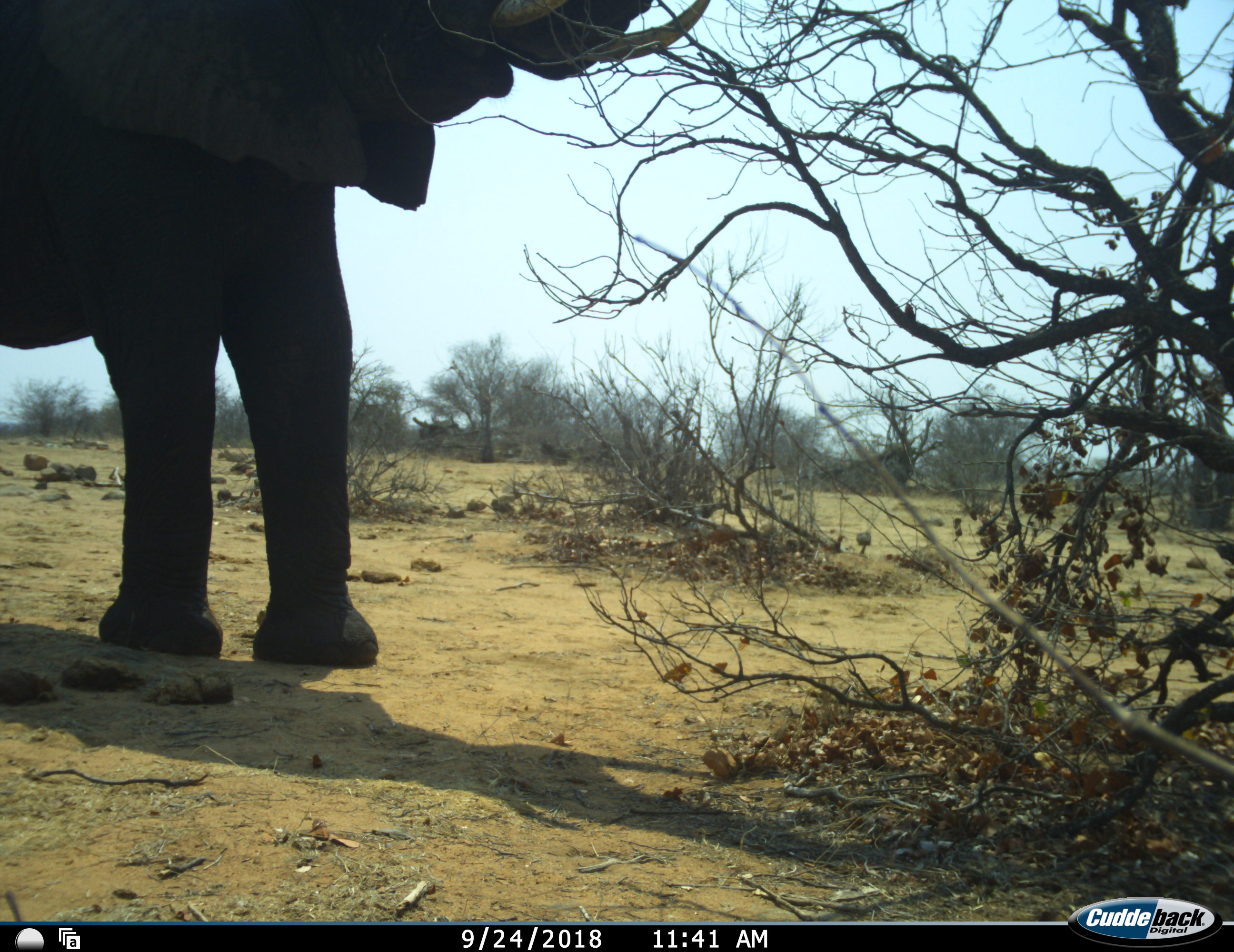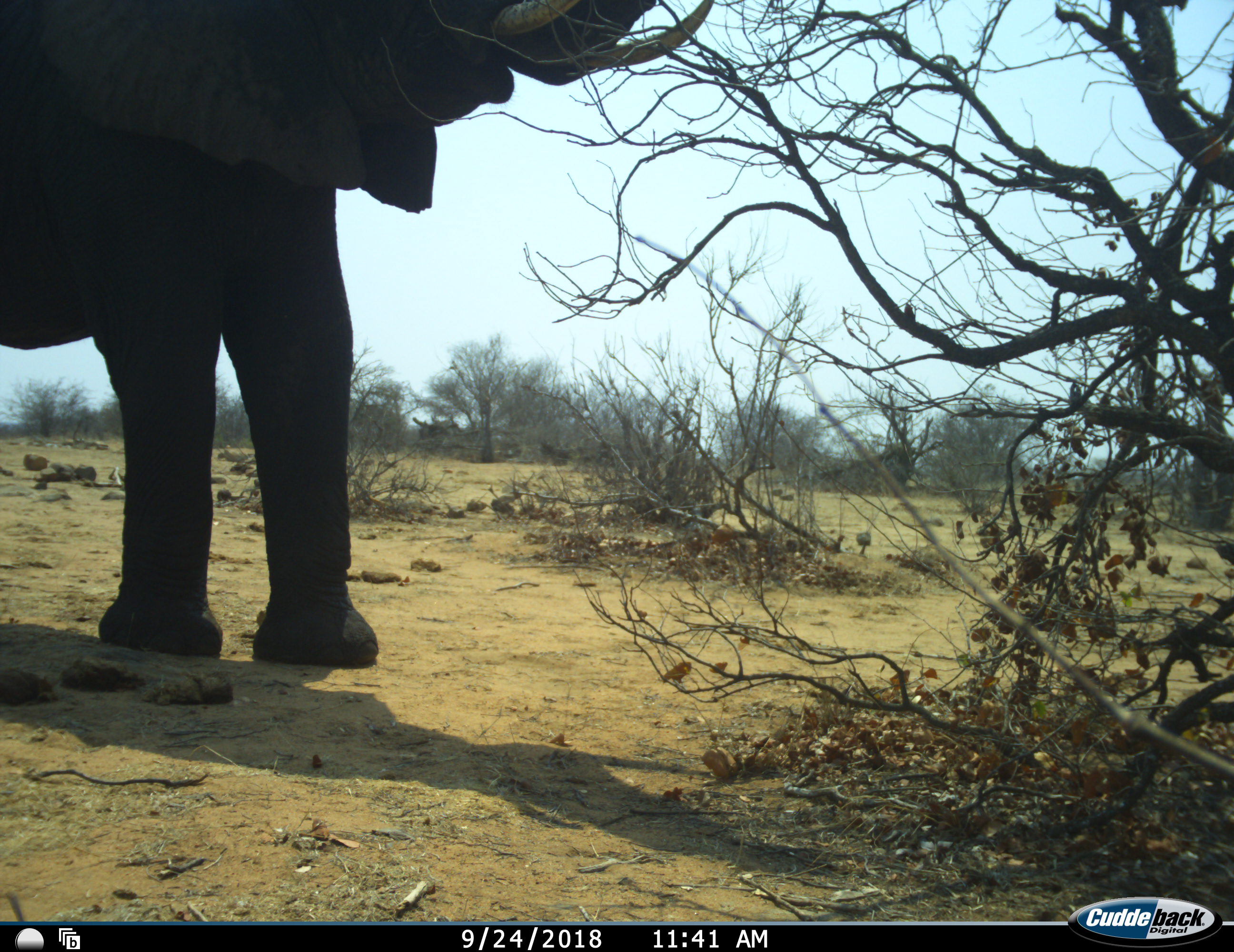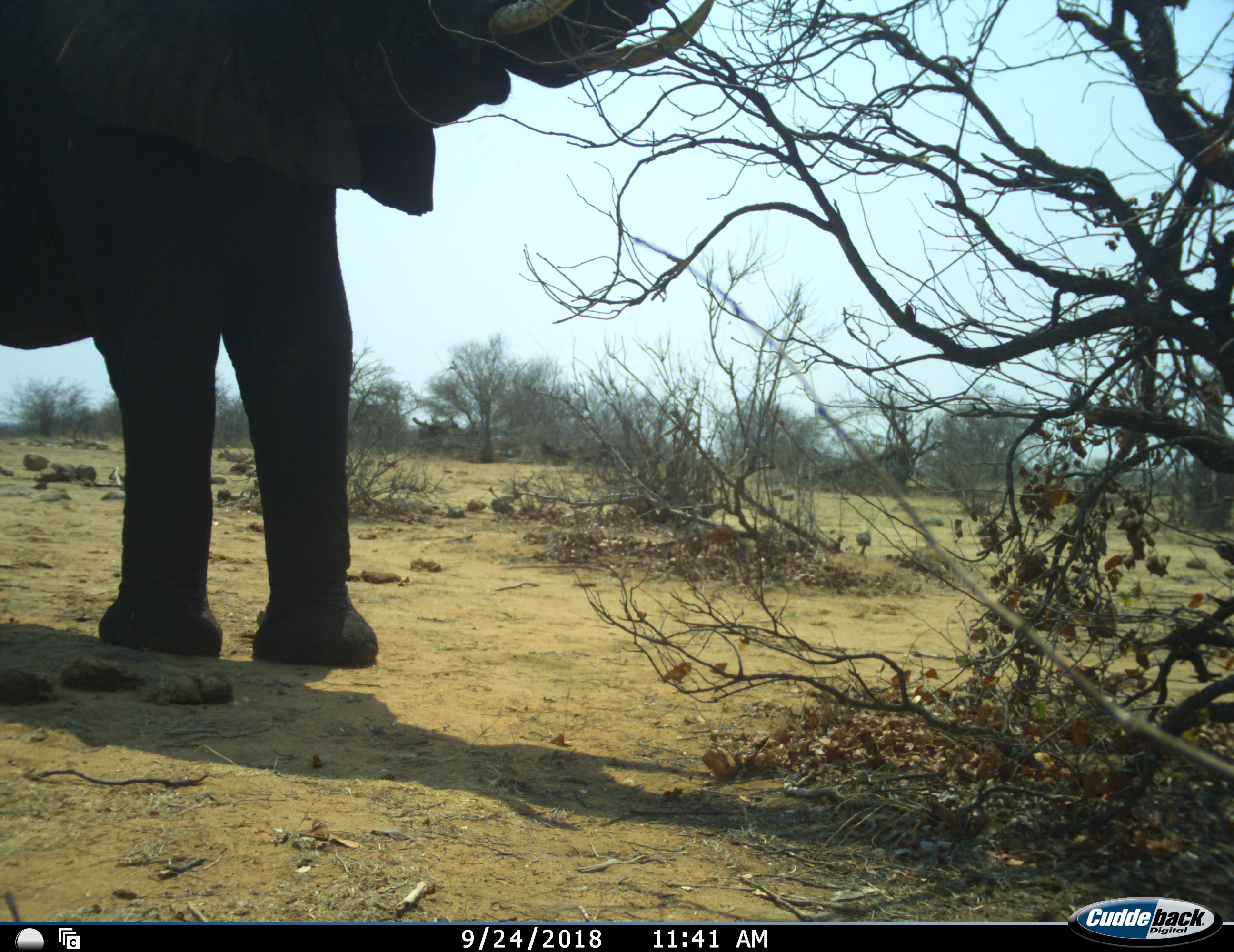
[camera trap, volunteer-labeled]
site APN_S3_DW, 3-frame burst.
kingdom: Animalia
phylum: Chordata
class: Mammalia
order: Proboscidea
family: Elephantidae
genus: Loxodonta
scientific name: Loxodonta africana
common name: african bush elephant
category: elephant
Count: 1.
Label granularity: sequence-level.